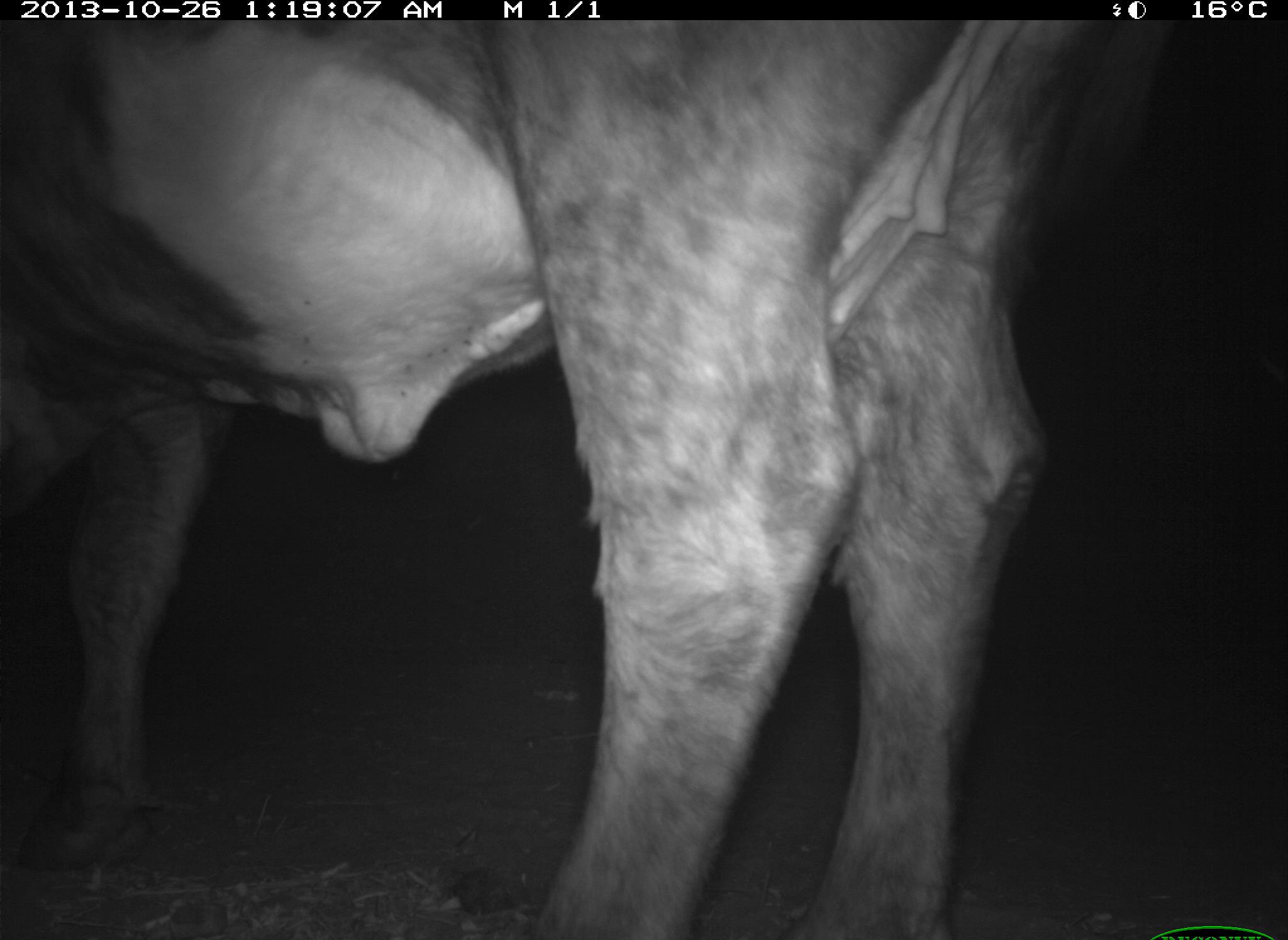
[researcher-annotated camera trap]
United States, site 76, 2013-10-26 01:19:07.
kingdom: Animalia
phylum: Chordata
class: Mammalia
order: Artiodactyla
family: Bovidae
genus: Bos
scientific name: Bos taurus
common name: cow